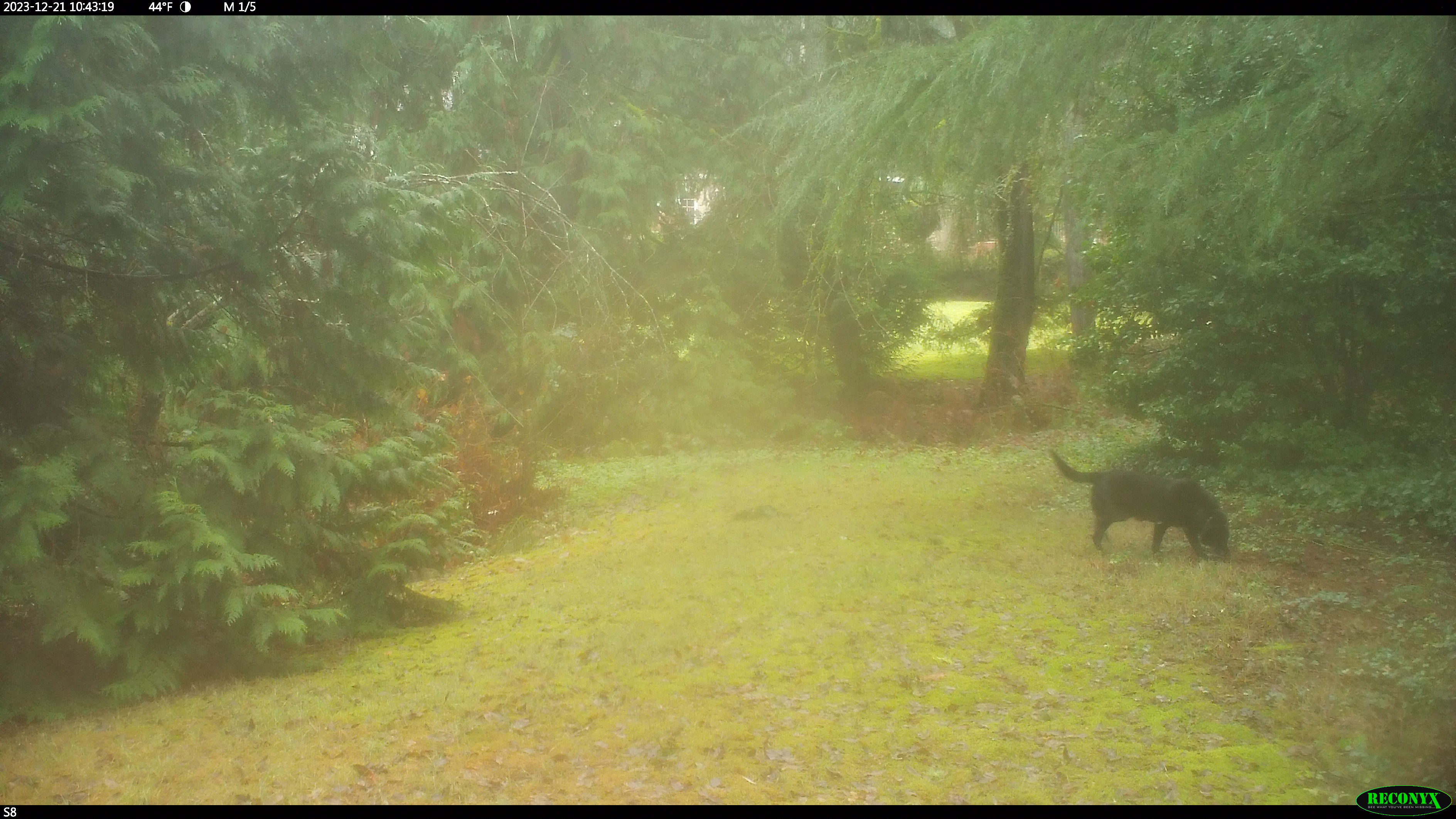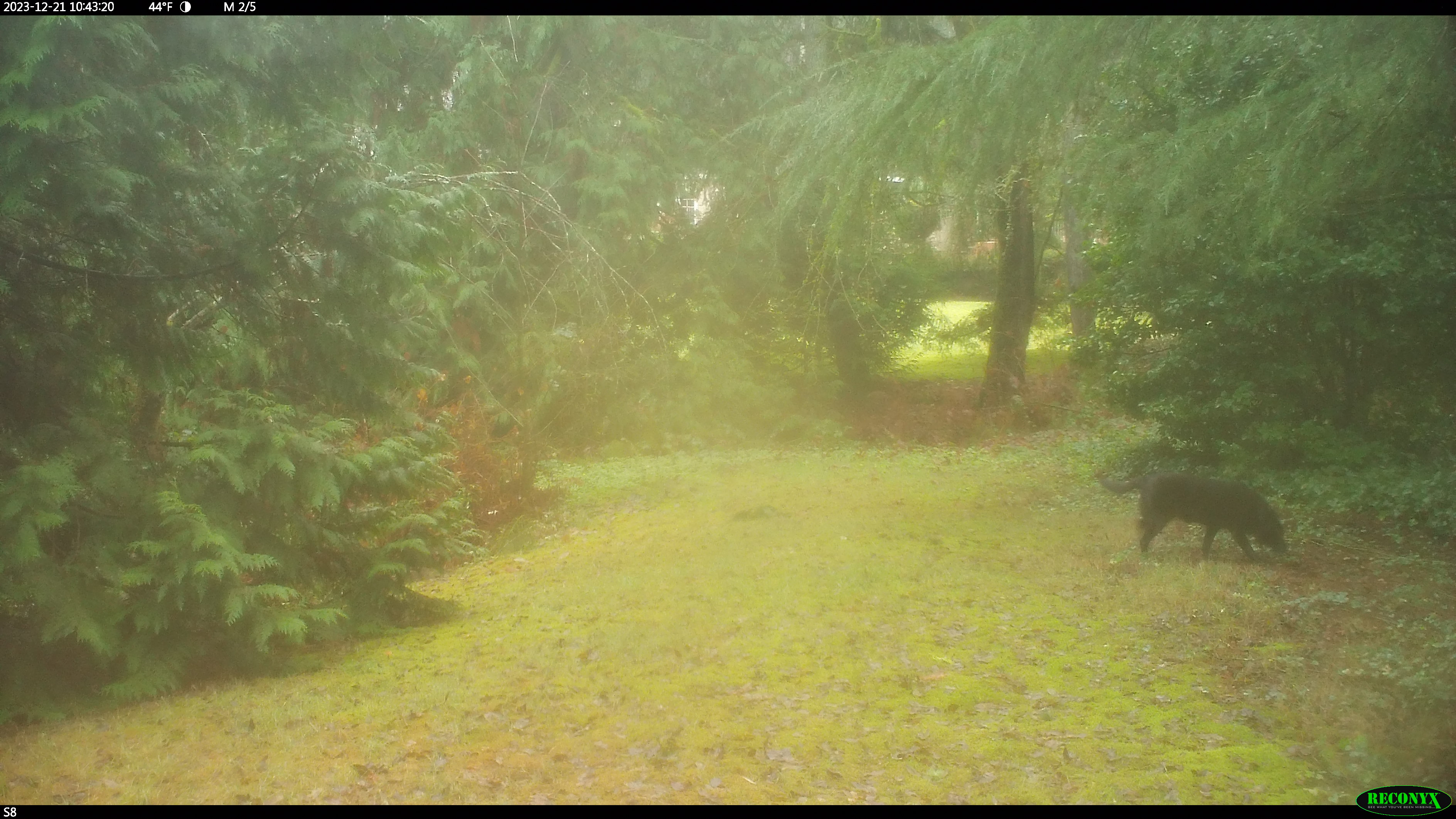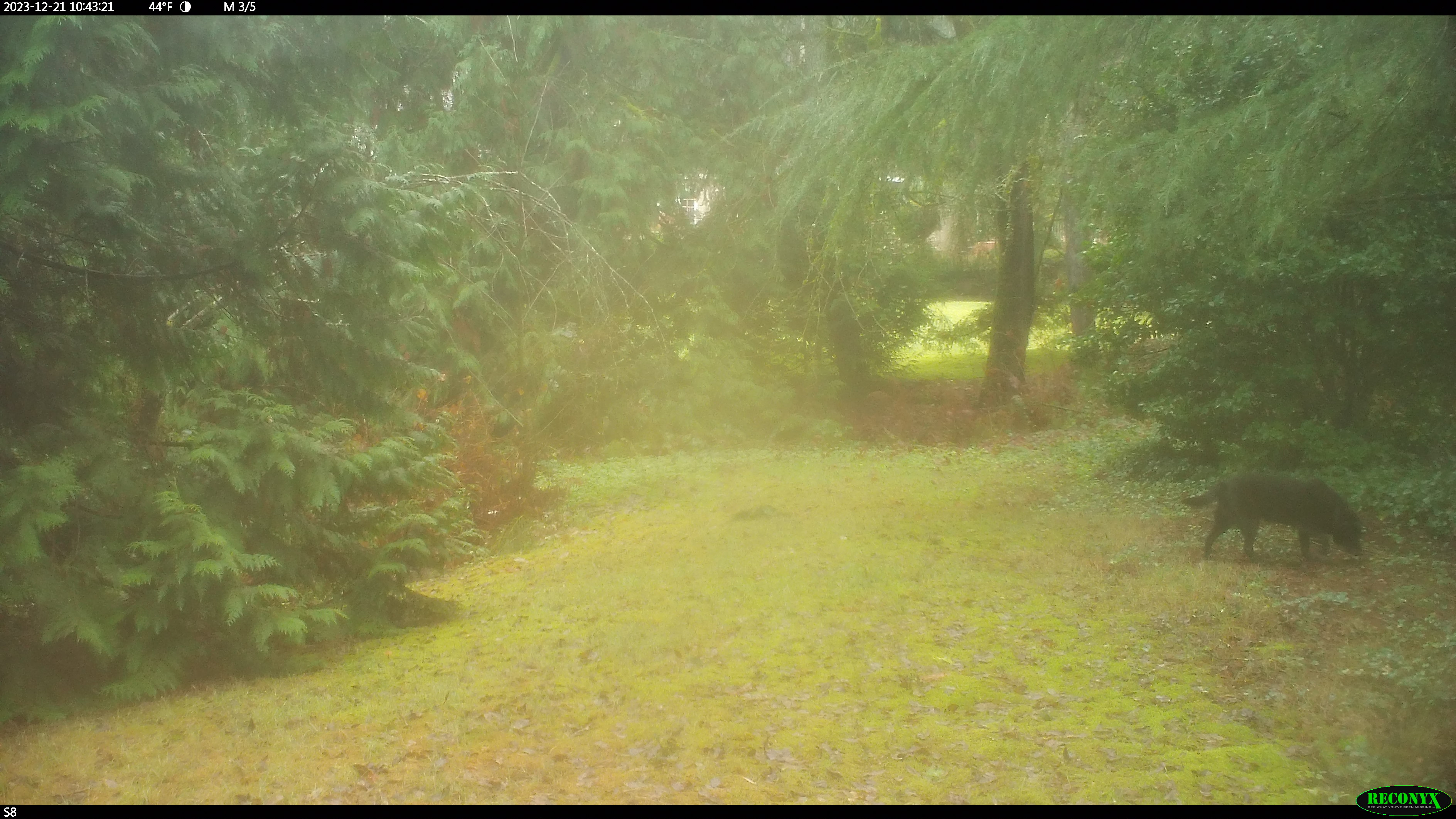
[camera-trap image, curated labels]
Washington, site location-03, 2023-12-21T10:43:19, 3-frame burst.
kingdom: Animalia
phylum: Chordata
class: Mammalia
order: Carnivora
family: Canidae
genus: Canis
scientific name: Canis familiaris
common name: domestic dog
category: dog